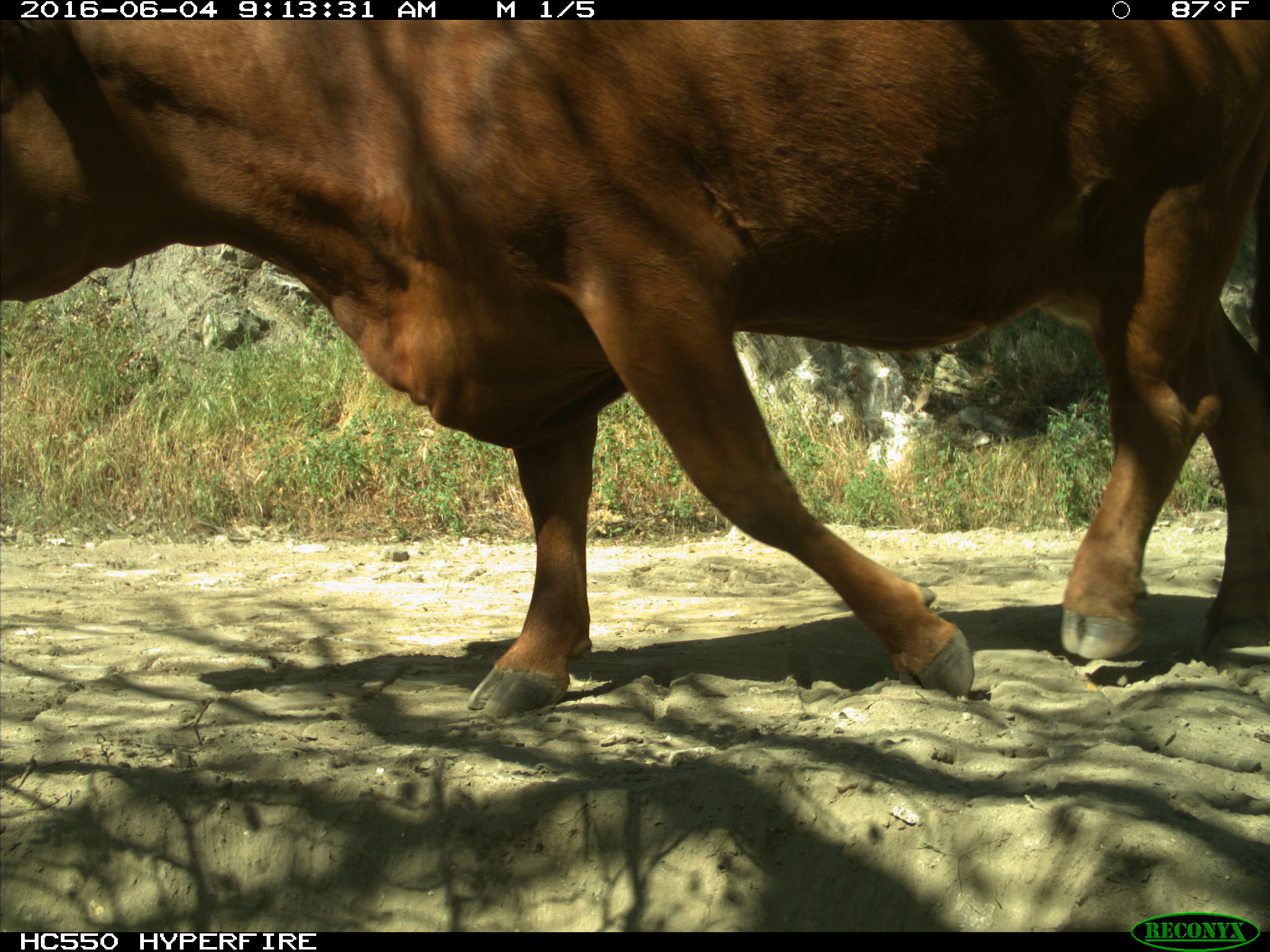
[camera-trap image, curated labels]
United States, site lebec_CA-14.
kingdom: Animalia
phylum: Chordata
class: Mammalia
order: Artiodactyla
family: Bovidae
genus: Bos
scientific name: Bos taurus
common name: domestic cow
Bos taurus (domestic cow).